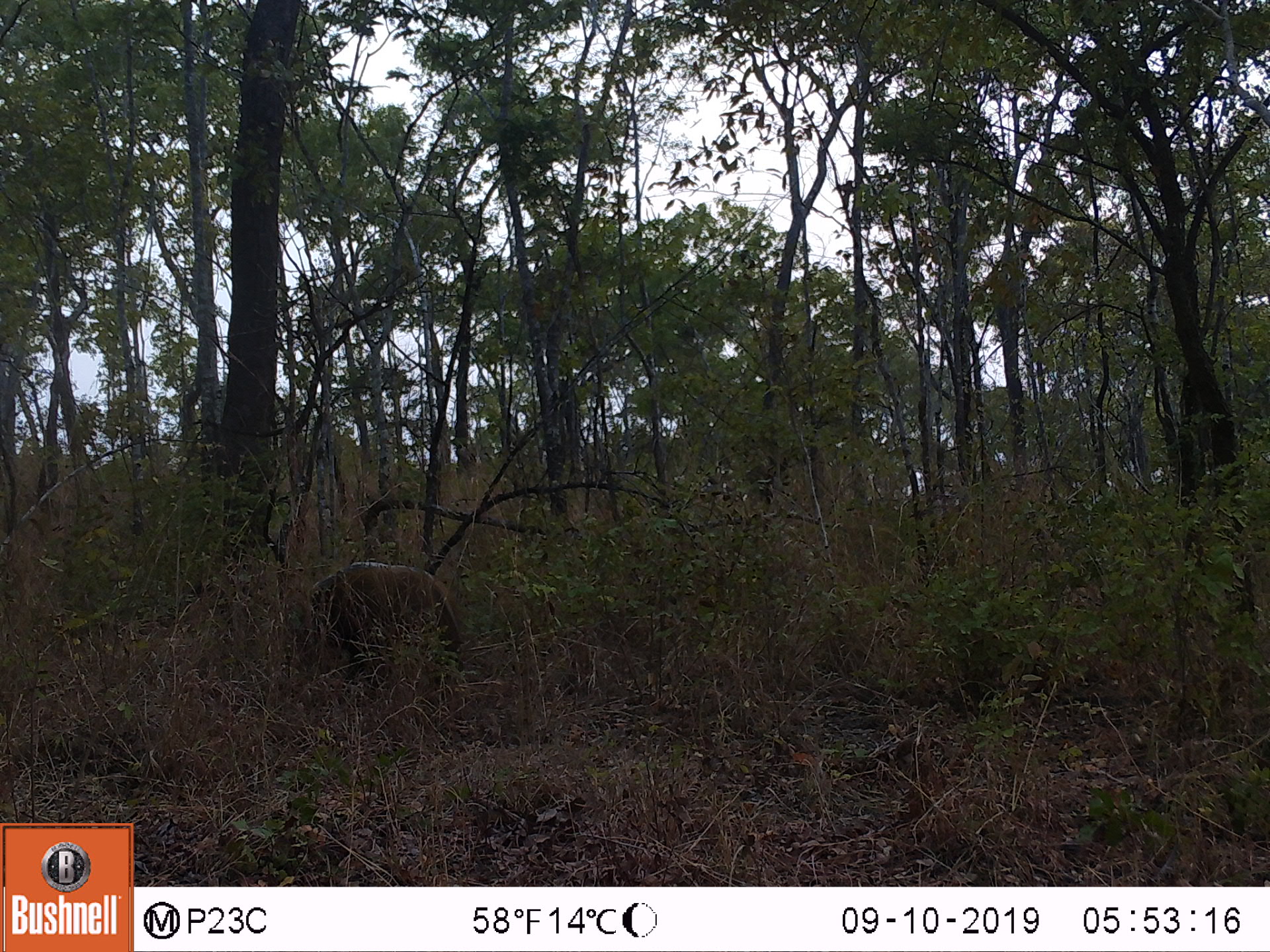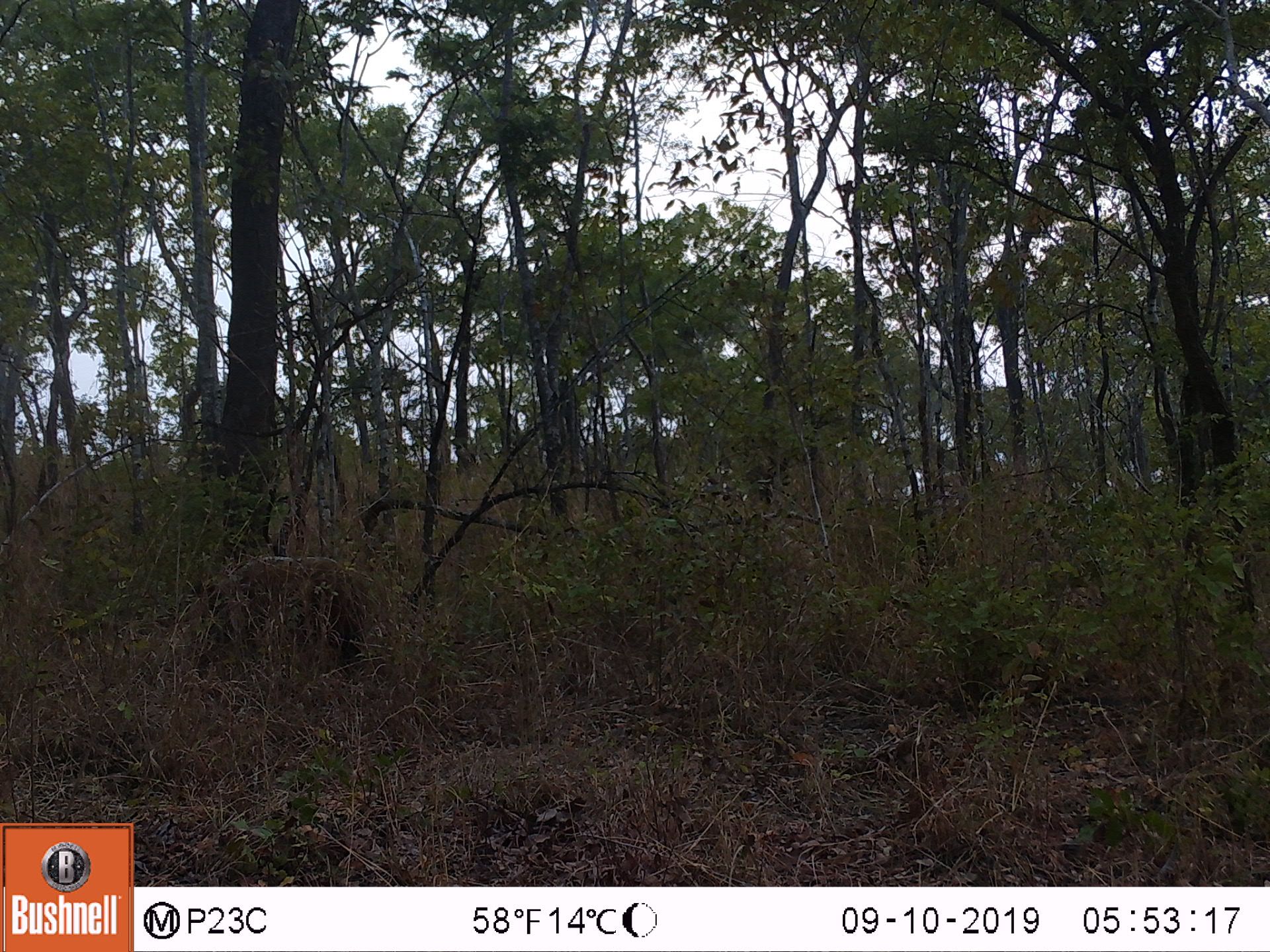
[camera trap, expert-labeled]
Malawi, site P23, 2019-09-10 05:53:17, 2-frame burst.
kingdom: Animalia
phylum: Chordata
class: Mammalia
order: Artiodactyla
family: Suidae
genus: Potamochoerus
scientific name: Potamochoerus larvatus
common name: bushpig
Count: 1.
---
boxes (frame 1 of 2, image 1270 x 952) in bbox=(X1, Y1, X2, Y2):
bushpig: bbox=(292, 557, 469, 691)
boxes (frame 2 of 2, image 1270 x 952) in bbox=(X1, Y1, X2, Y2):
bushpig: bbox=(194, 547, 381, 674)